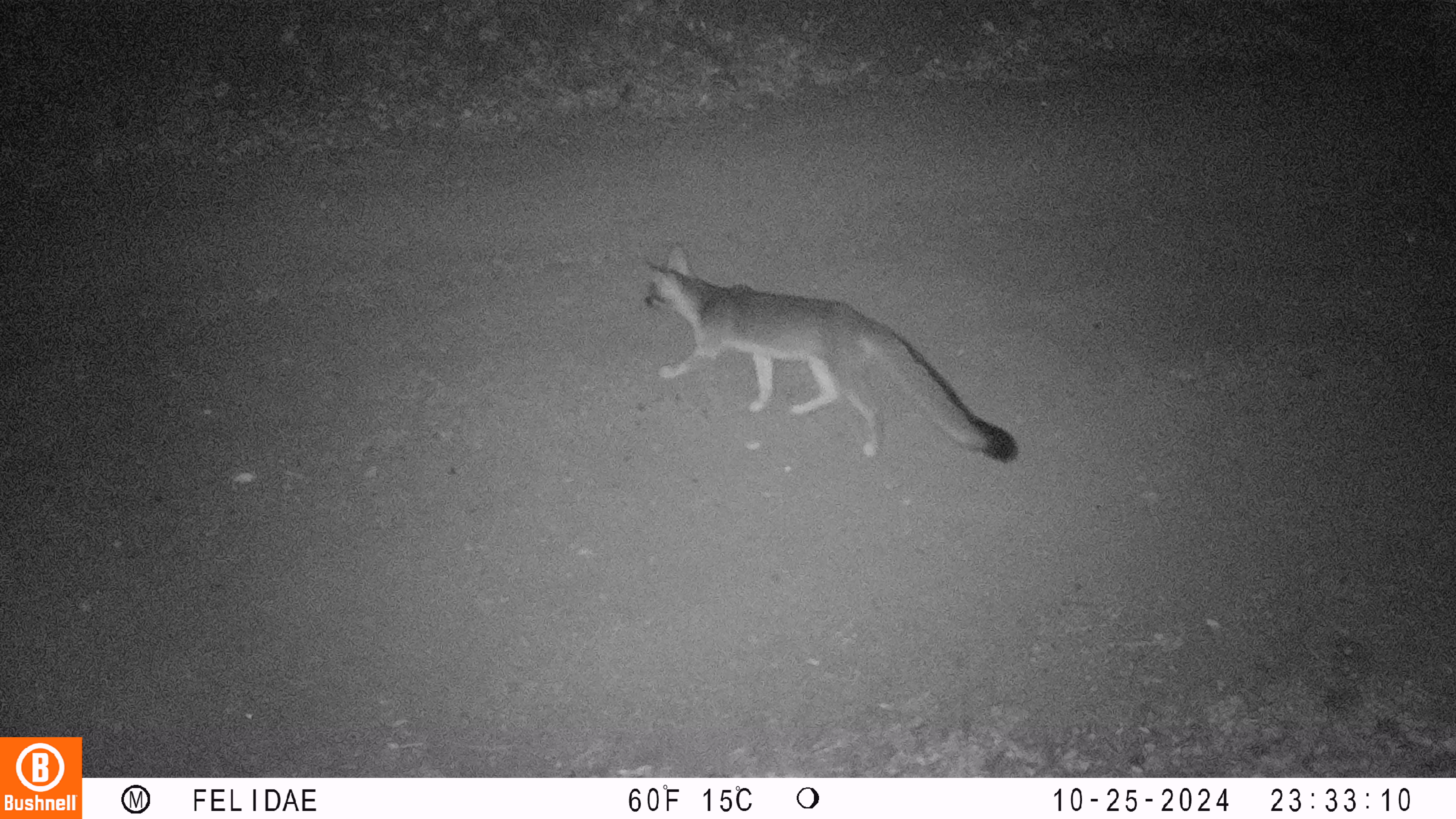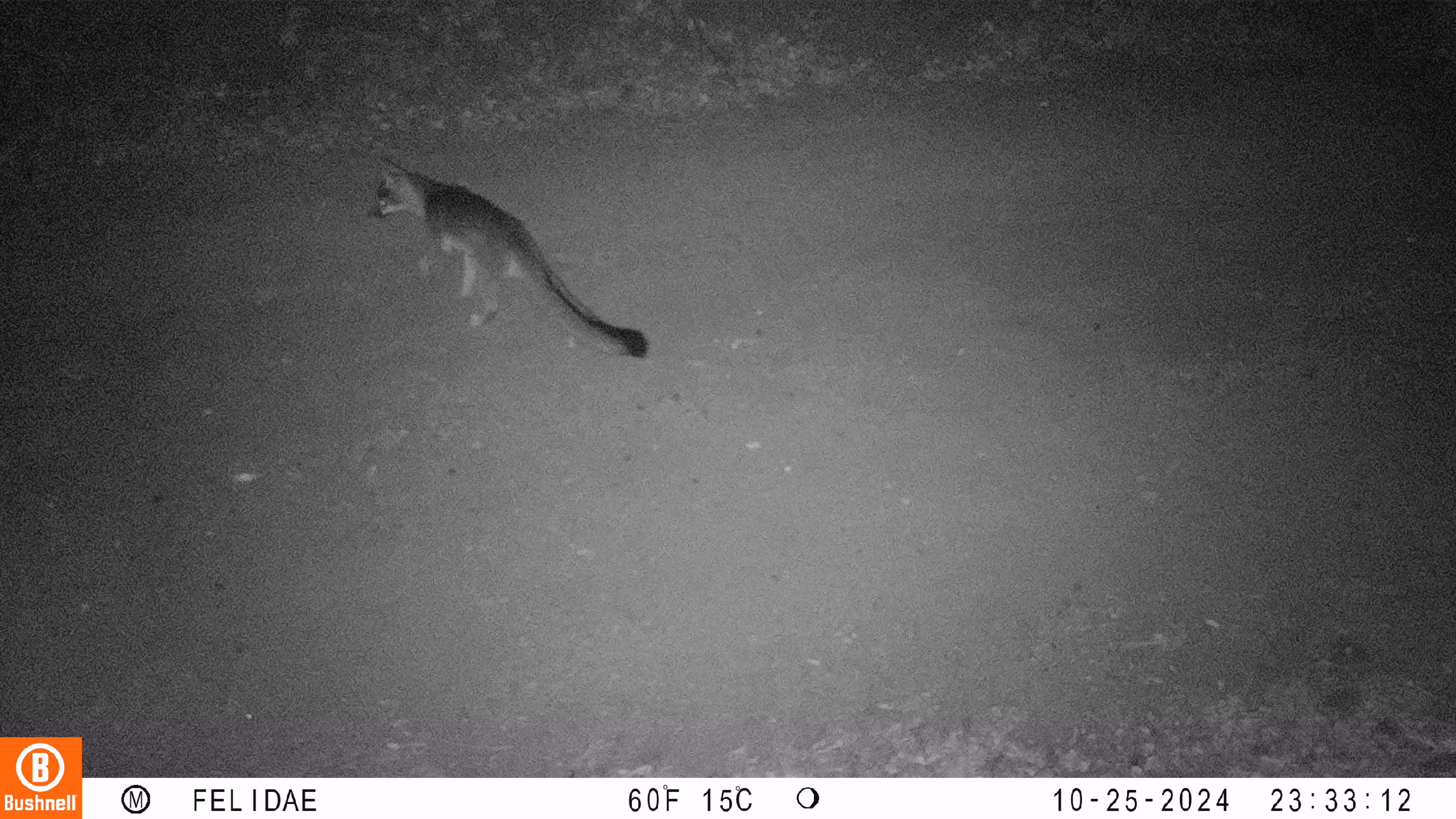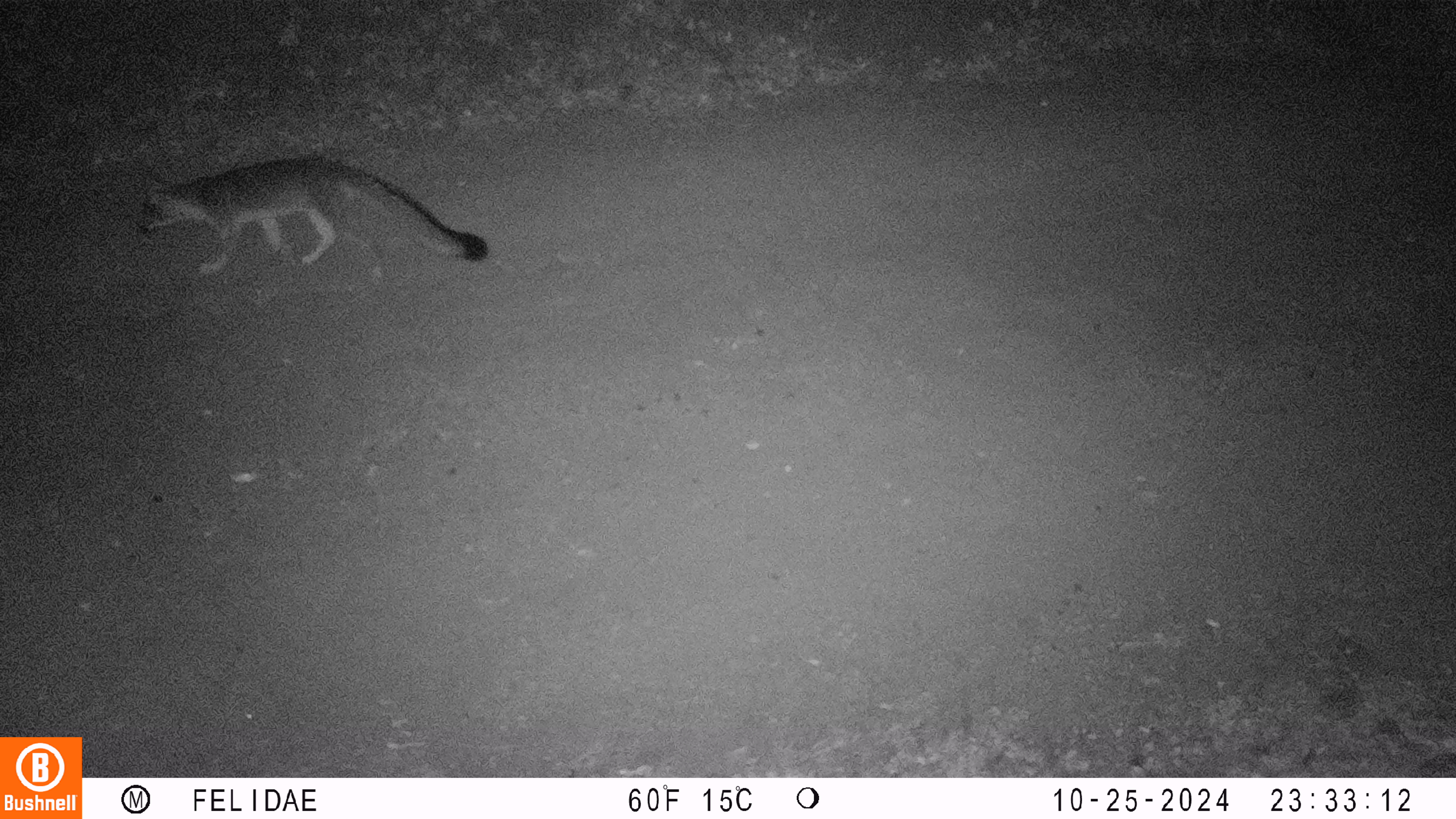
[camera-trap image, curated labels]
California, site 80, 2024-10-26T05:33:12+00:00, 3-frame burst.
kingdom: Animalia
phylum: Chordata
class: Mammalia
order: Carnivora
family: Canidae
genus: Urocyon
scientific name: Urocyon cinereoargenteus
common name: gray fox